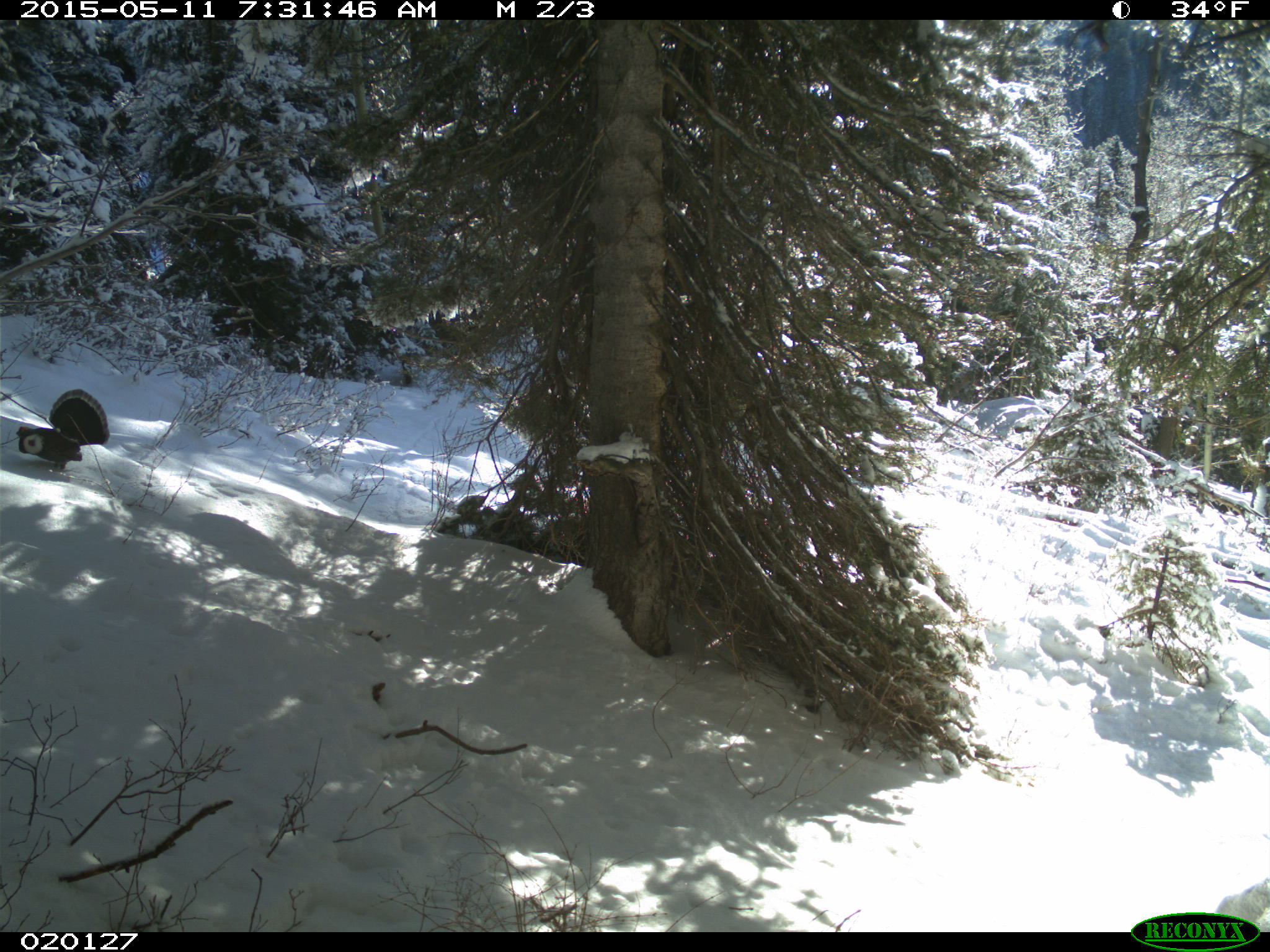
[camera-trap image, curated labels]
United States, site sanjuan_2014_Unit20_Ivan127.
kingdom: Animalia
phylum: Chordata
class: Aves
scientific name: Aves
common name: birds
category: unidentified bird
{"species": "unidentified bird (birds) (Aves)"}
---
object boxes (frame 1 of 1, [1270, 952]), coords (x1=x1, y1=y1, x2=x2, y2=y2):
animal: (x1=14, y1=389, x2=111, y2=474)